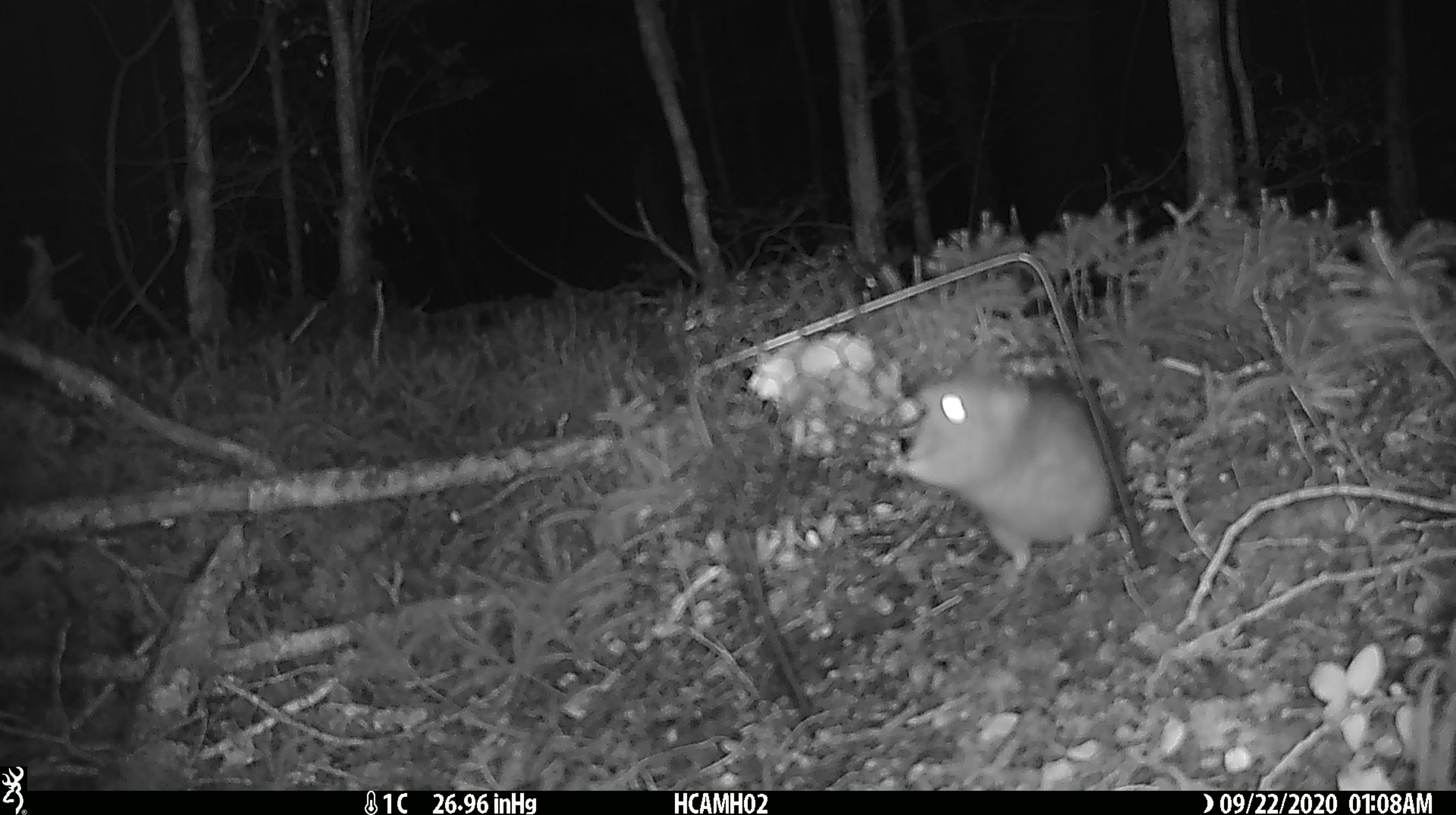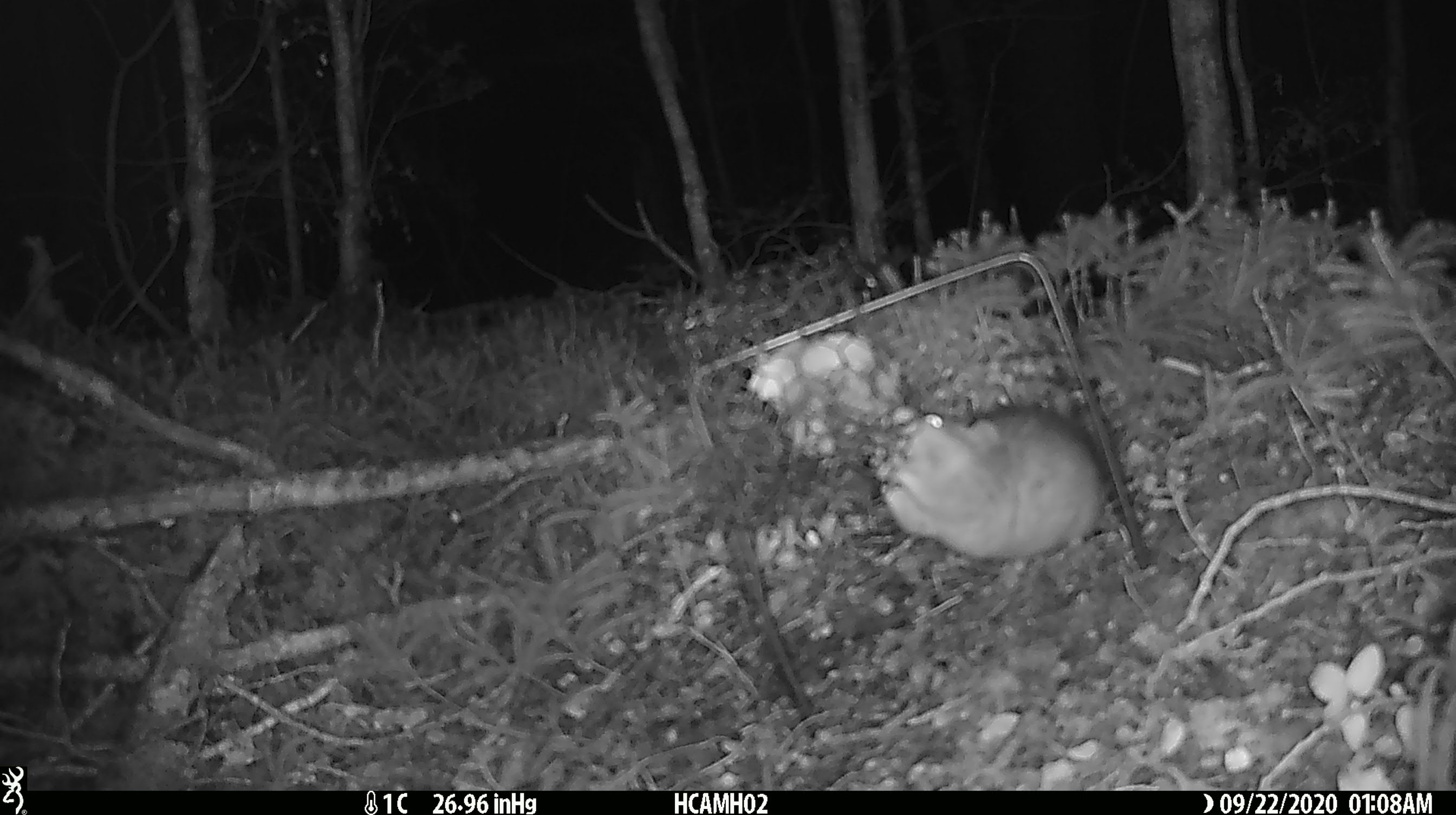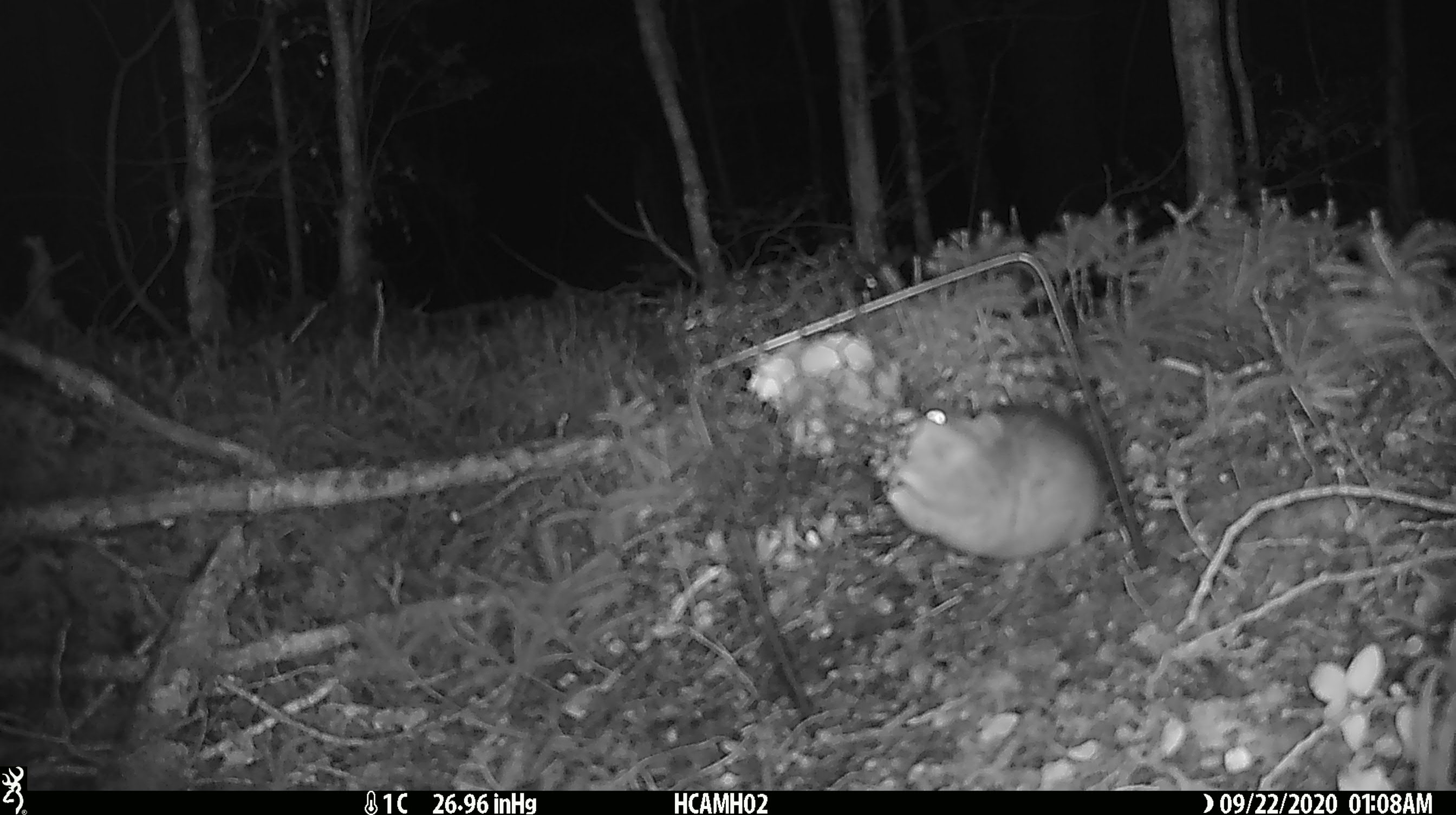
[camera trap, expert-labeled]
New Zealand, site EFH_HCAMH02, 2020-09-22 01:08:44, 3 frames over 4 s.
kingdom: Animalia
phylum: Chordata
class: Mammalia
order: Rodentia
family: Muridae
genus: Rattus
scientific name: Rattus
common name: rat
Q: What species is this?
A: Rat (Rattus).